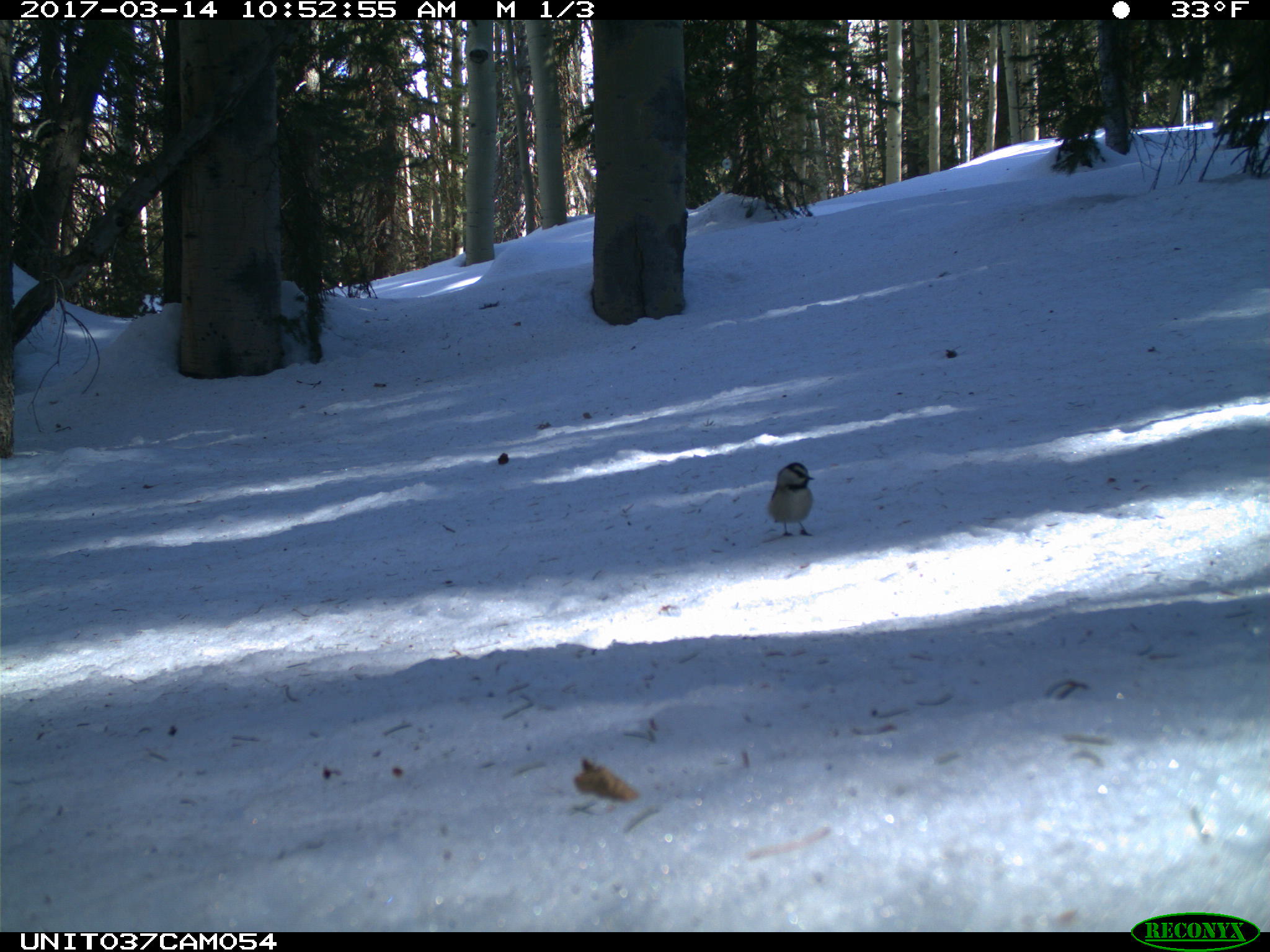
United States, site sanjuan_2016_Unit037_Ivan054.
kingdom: Animalia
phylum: Chordata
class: Aves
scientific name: Aves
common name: birds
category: unidentified bird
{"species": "unidentified bird (birds) (Aves)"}